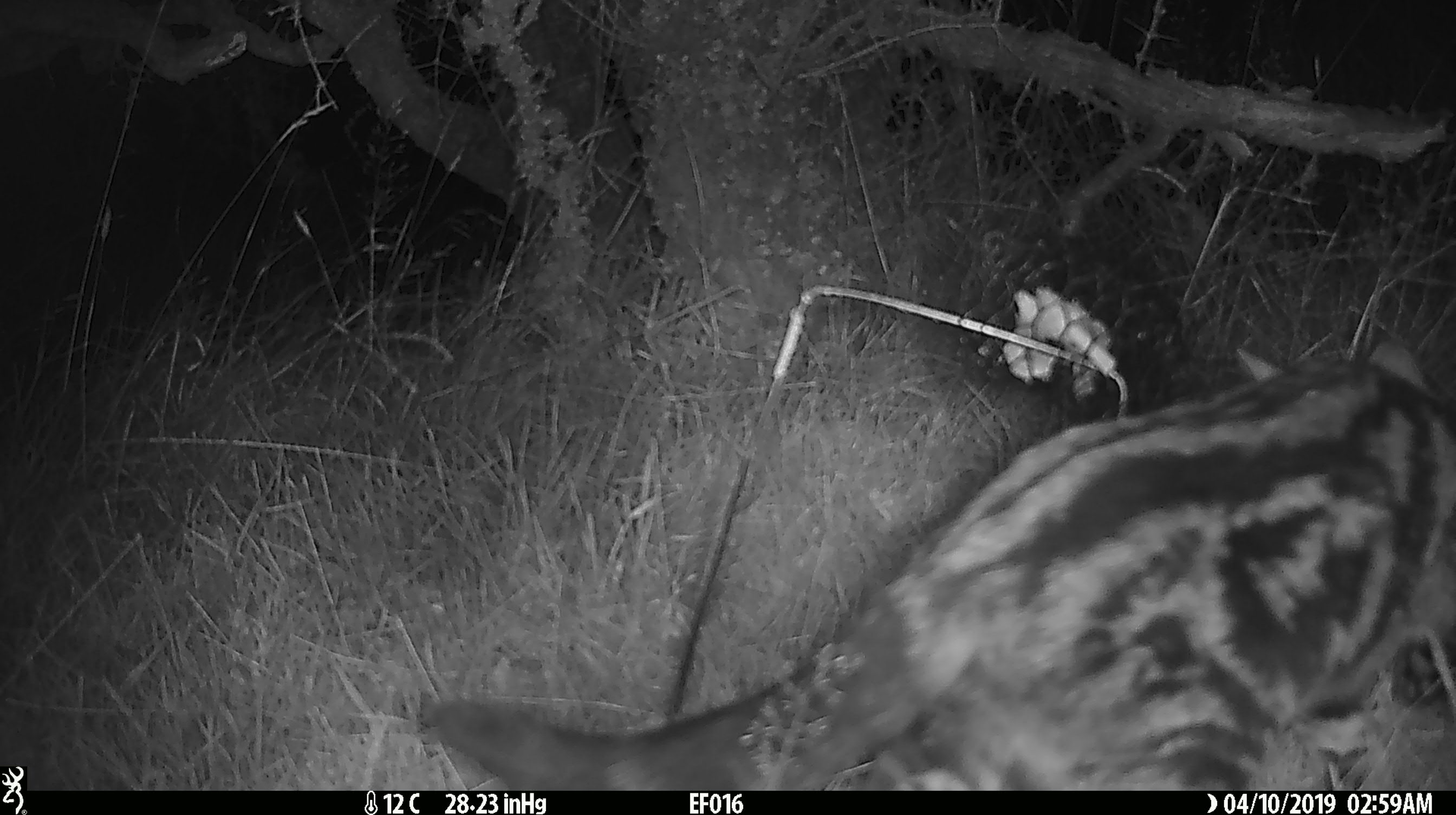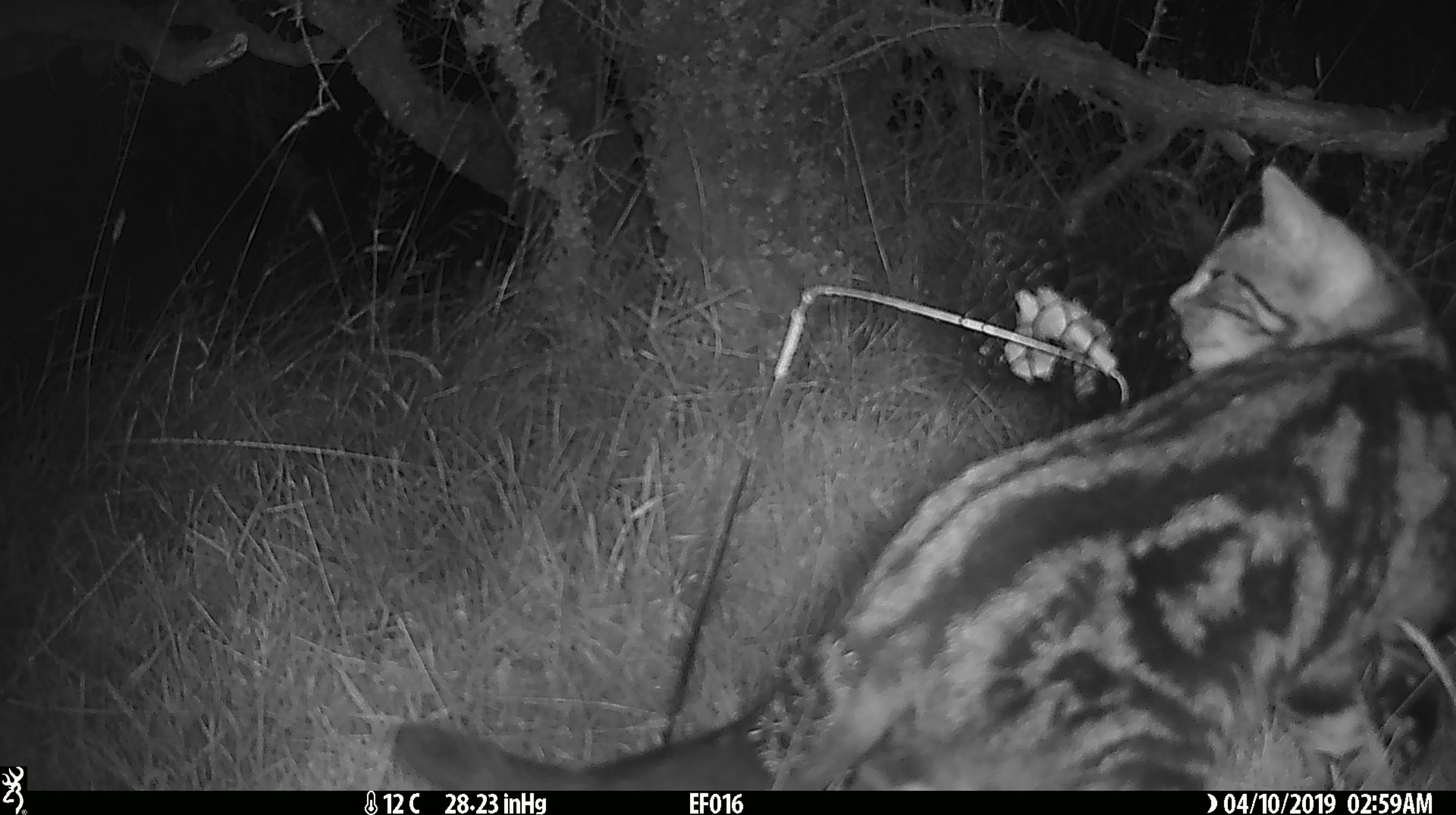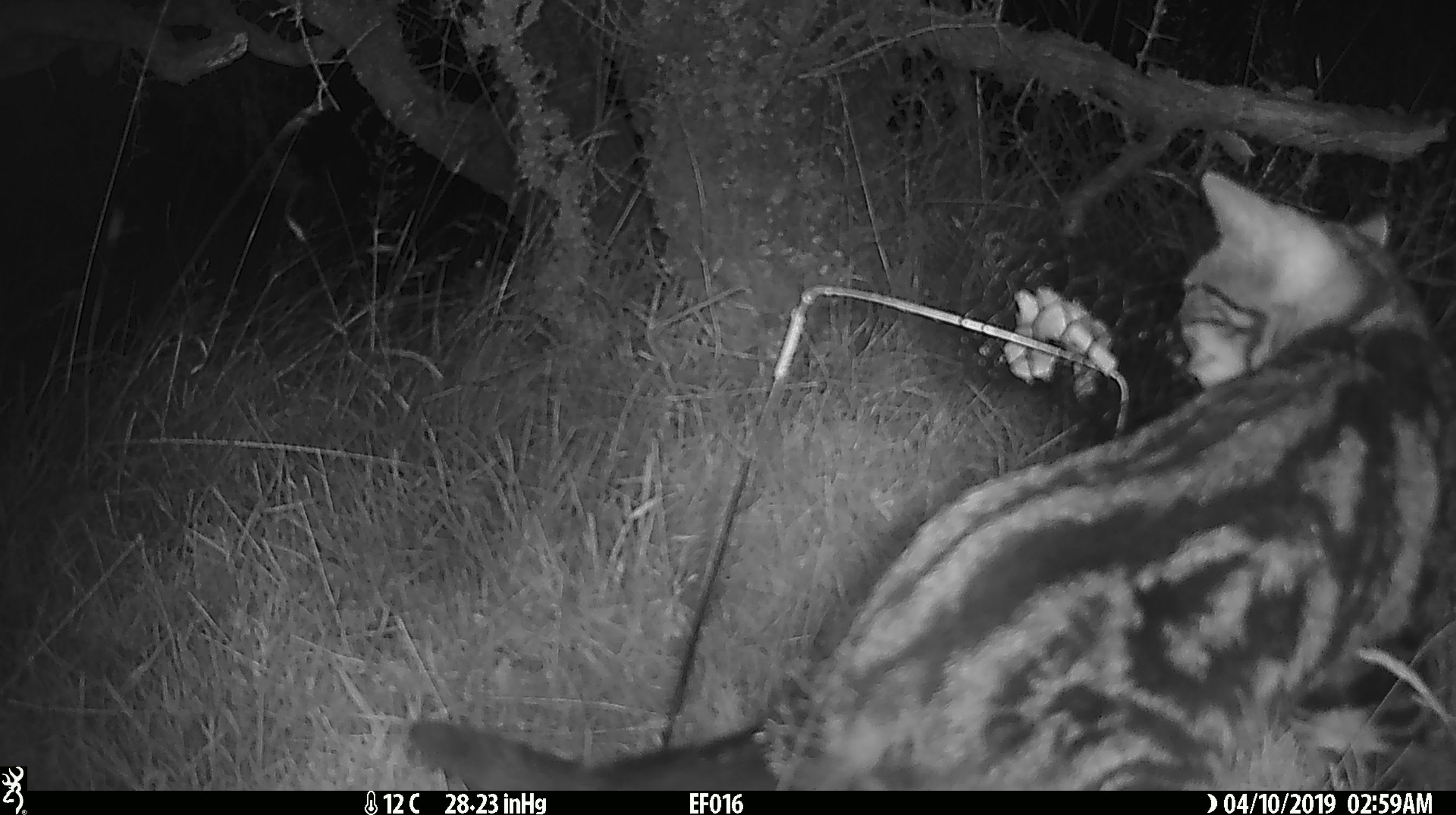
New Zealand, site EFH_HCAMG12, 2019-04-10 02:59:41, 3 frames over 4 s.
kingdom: Animalia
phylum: Chordata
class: Mammalia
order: Carnivora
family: Felidae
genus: Felis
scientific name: Felis catus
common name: domestic cat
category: cat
Cat (domestic cat) (Felis catus).